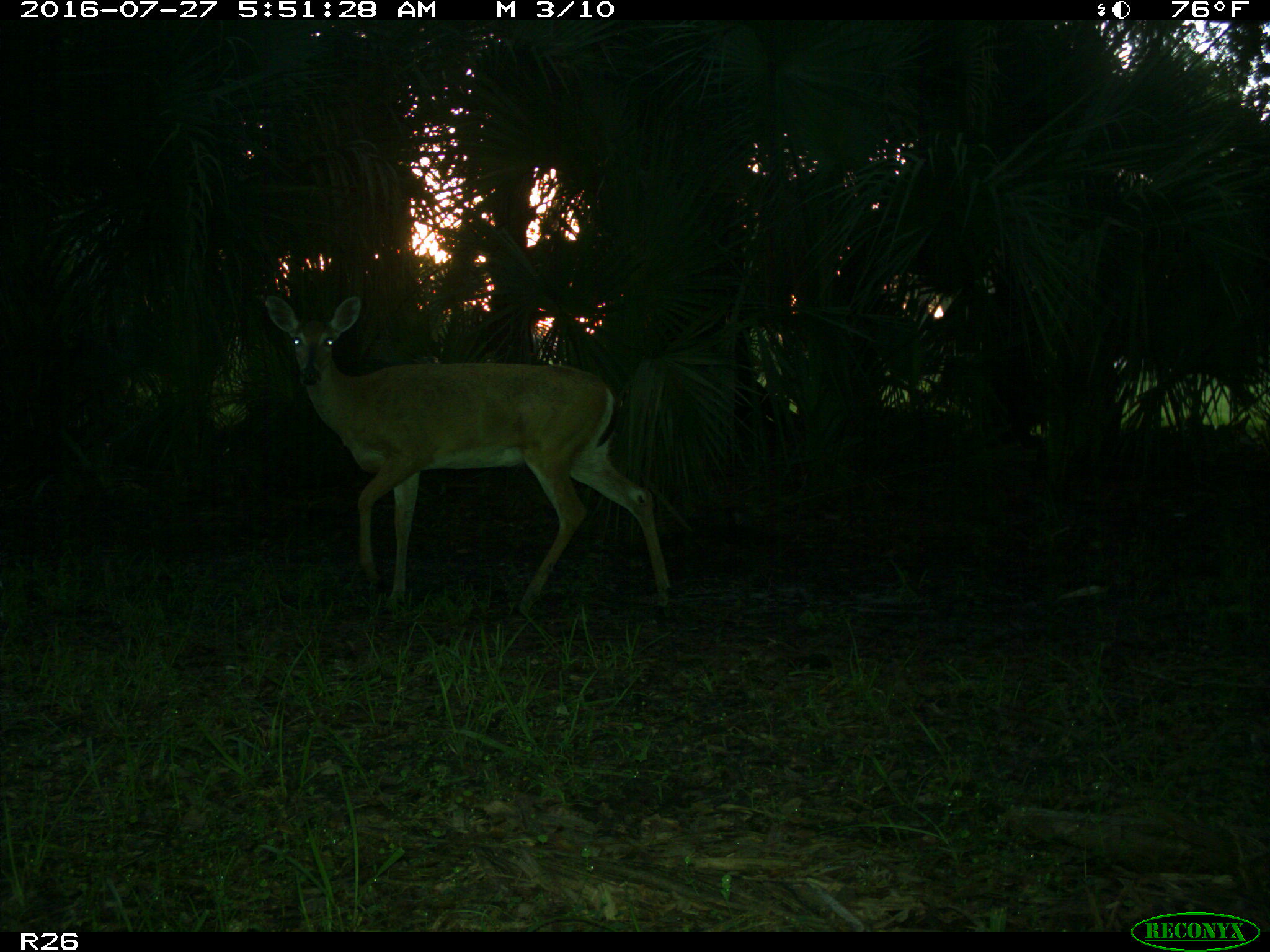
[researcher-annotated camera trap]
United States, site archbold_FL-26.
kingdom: Animalia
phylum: Chordata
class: Mammalia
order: Artiodactyla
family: Cervidae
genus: Odocoileus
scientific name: Odocoileus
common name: deer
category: unidentified deer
Unidentified deer (deer) (Odocoileus).